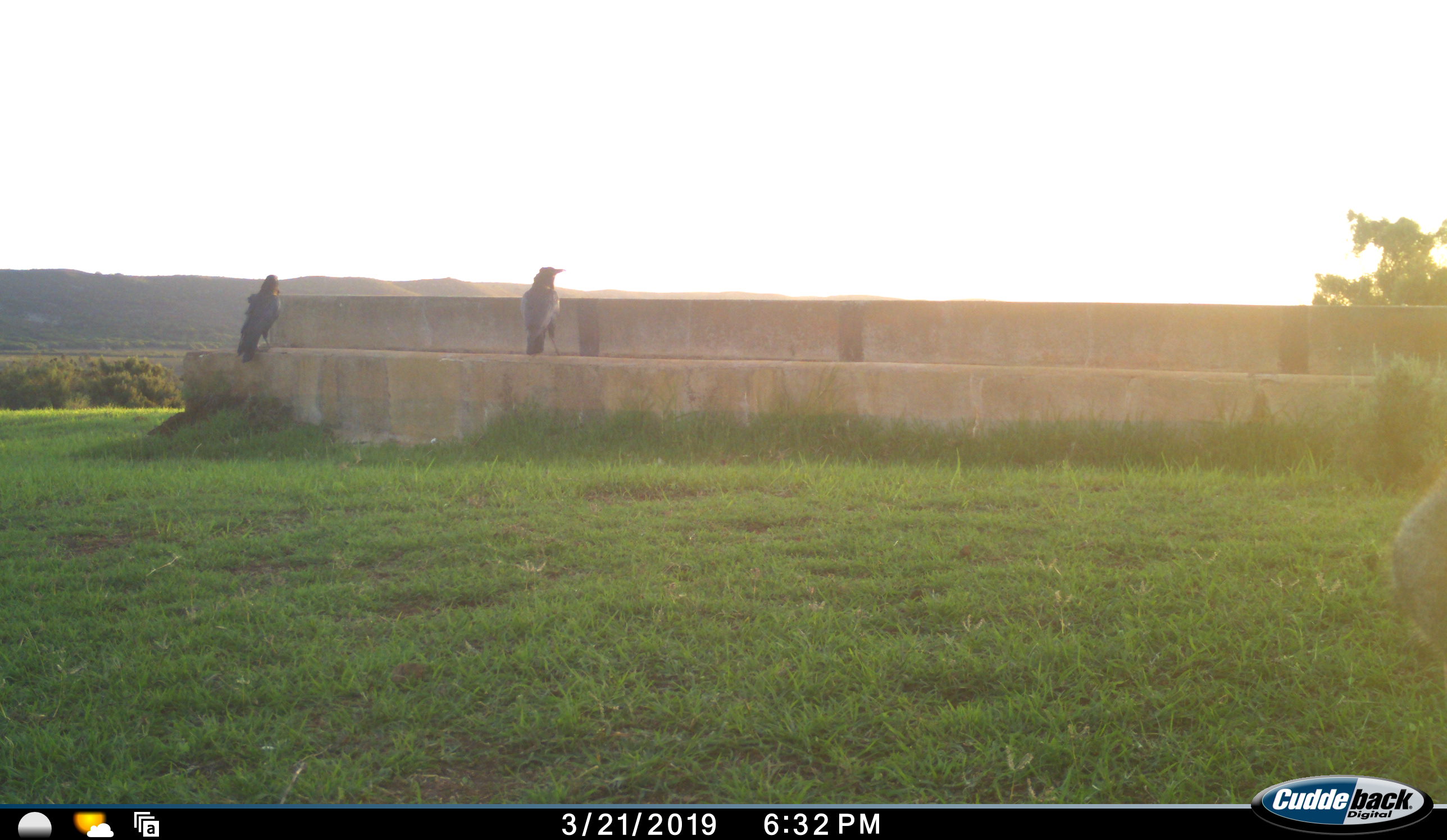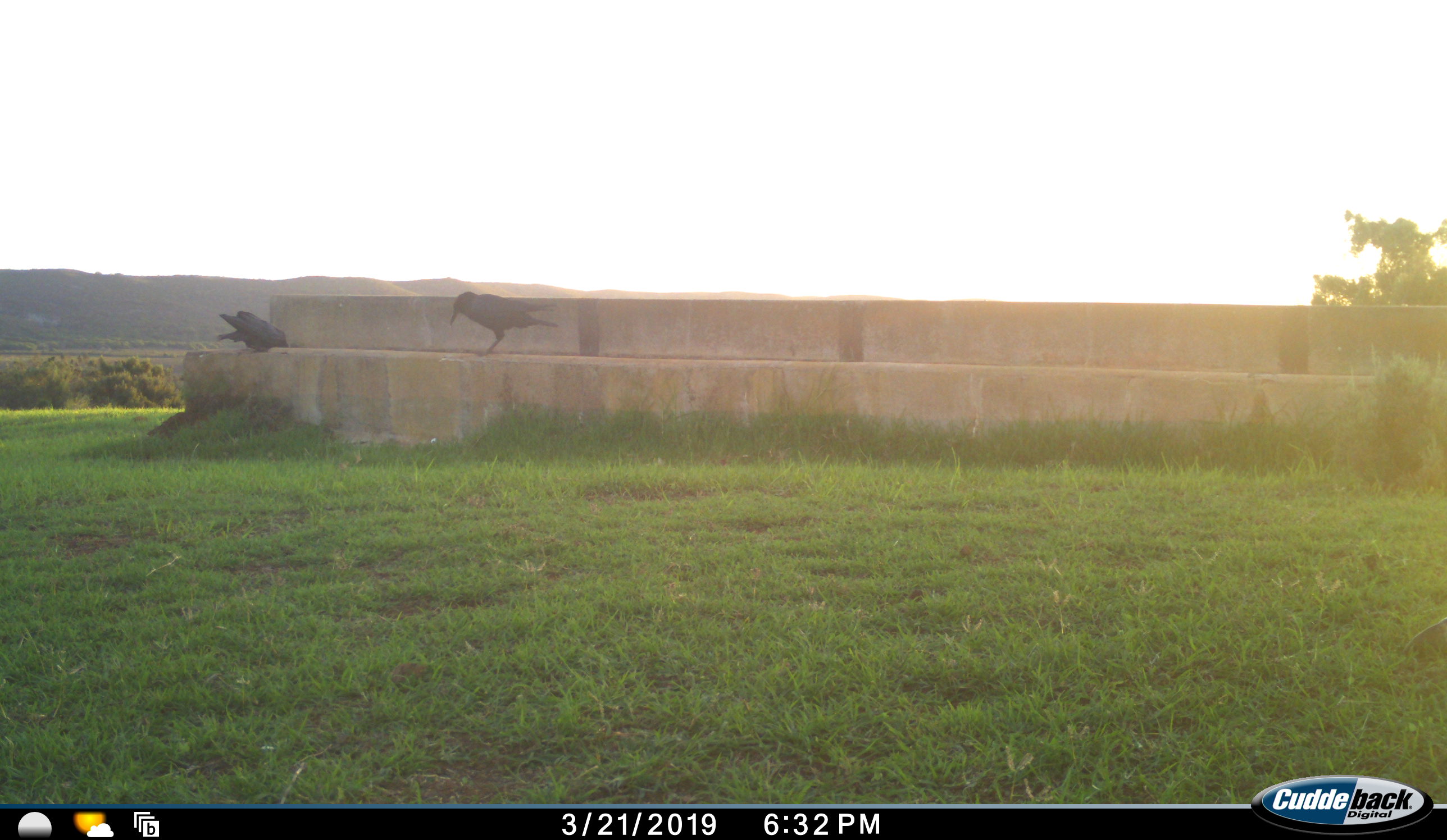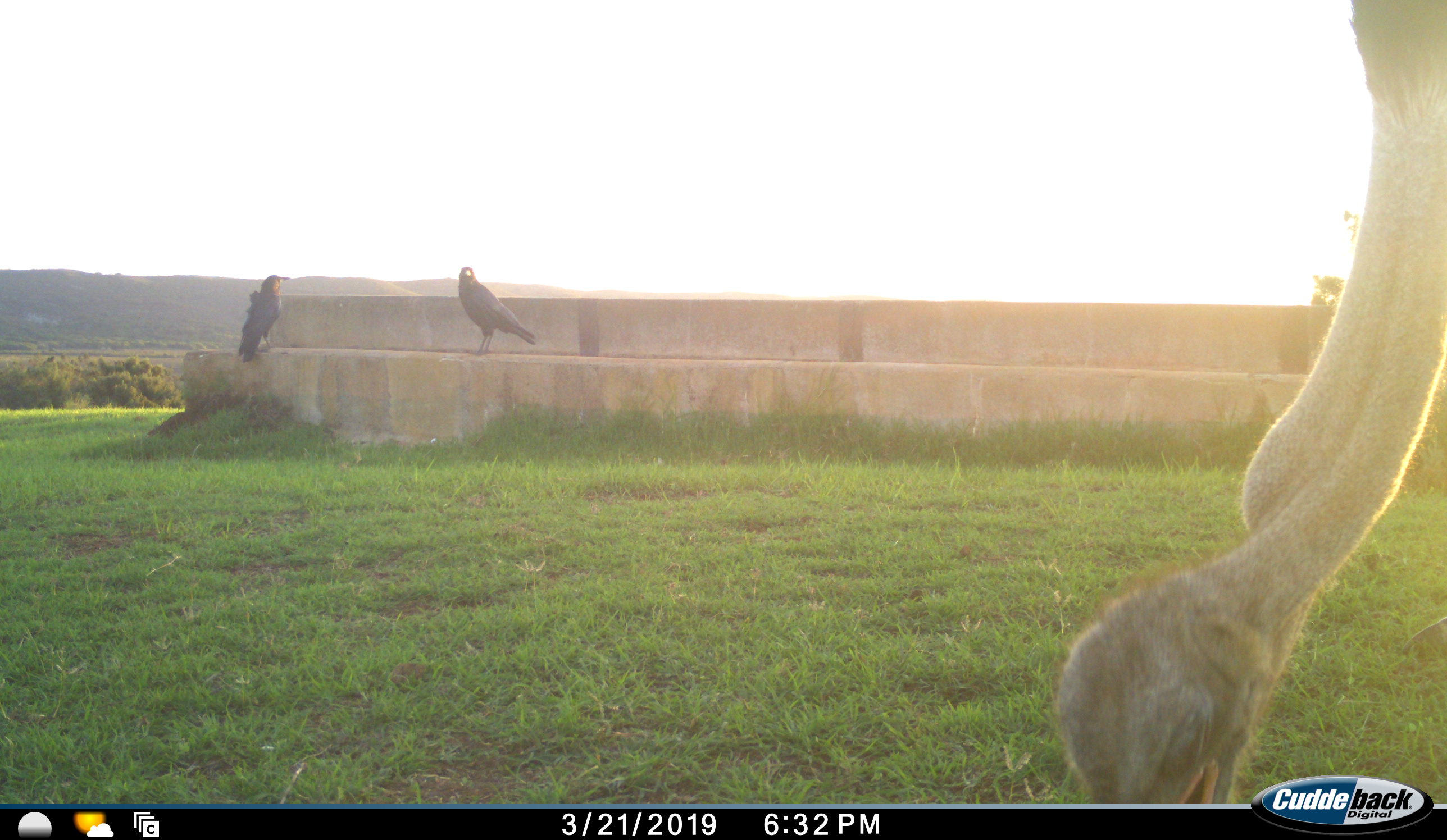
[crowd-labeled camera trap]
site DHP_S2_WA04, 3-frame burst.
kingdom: Animalia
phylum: Chordata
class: Aves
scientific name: Aves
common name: bird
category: birdother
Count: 2.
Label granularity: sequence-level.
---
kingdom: Animalia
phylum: Chordata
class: Aves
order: Struthioniformes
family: Struthionidae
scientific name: Struthionidae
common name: ostrich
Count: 1.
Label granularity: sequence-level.